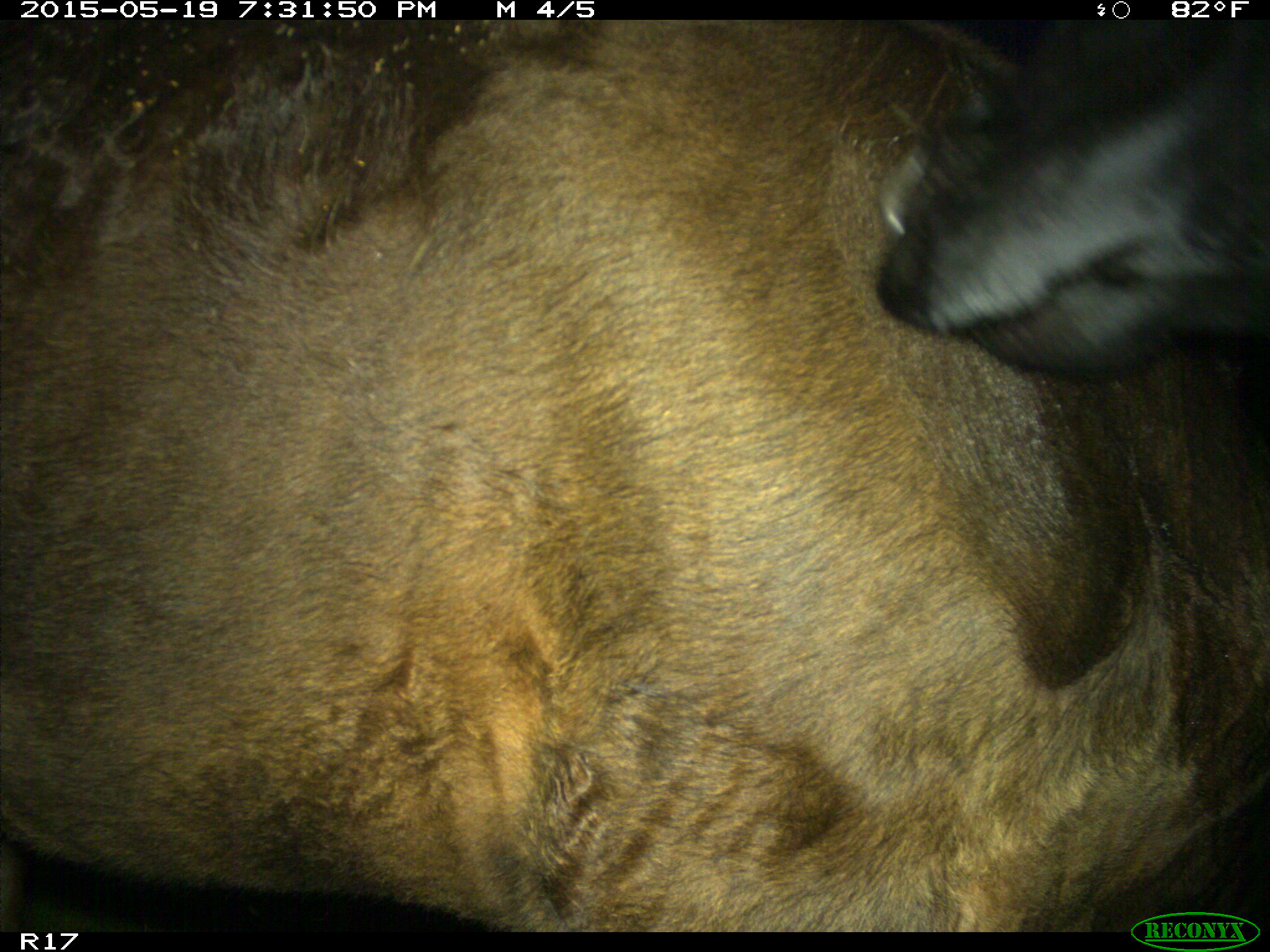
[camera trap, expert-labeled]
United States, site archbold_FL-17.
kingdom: Animalia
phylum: Chordata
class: Mammalia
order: Artiodactyla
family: Bovidae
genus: Bos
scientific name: Bos taurus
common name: domestic cow